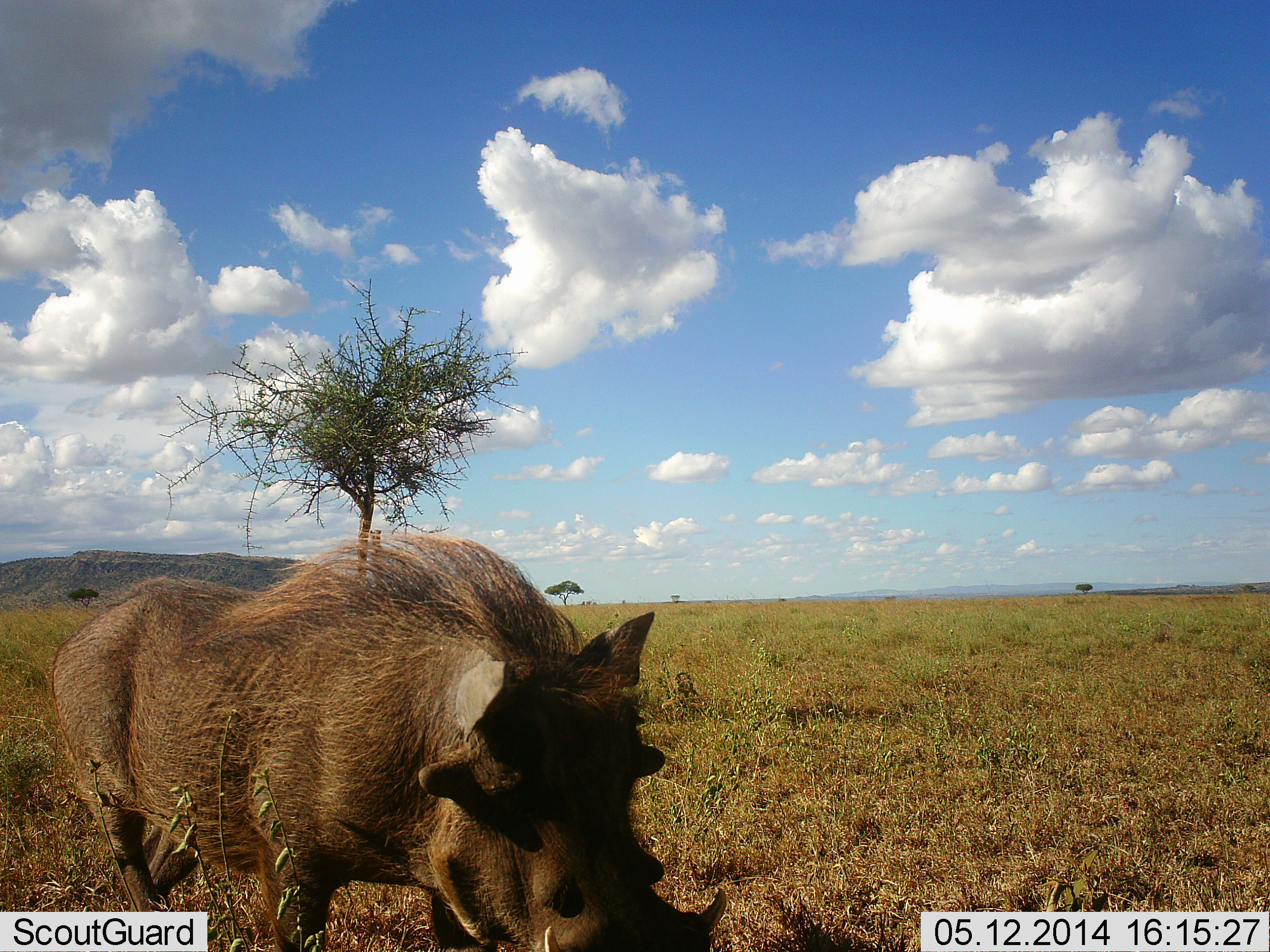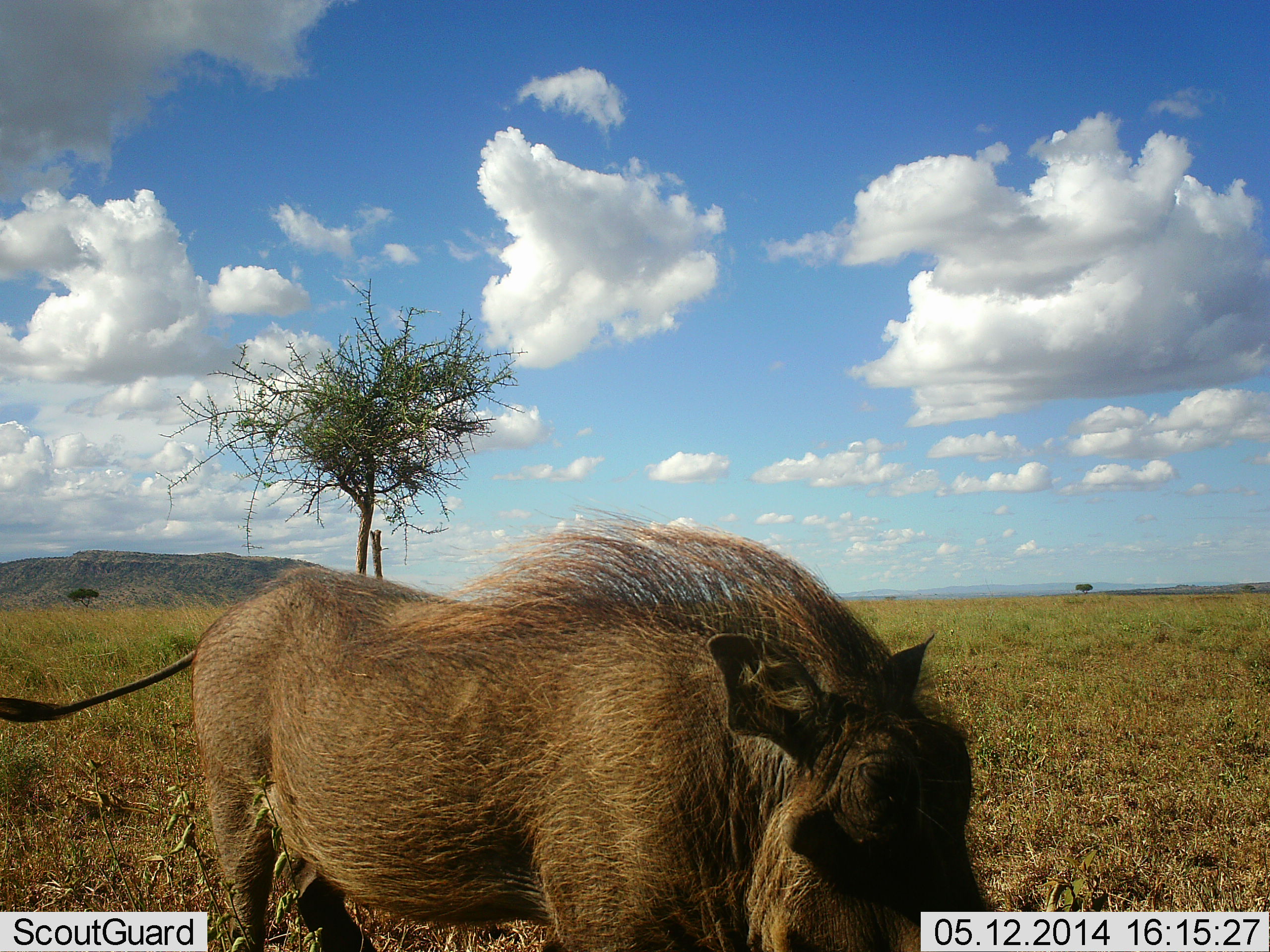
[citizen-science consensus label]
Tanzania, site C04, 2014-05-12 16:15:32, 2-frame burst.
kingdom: Animalia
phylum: Chordata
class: Mammalia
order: Artiodactyla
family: Suidae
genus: Phacochoerus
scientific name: Phacochoerus africanus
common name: warthog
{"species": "warthog (Phacochoerus africanus)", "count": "1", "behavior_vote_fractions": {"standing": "10%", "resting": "0%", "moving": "90%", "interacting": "0%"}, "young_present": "0%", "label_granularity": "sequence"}